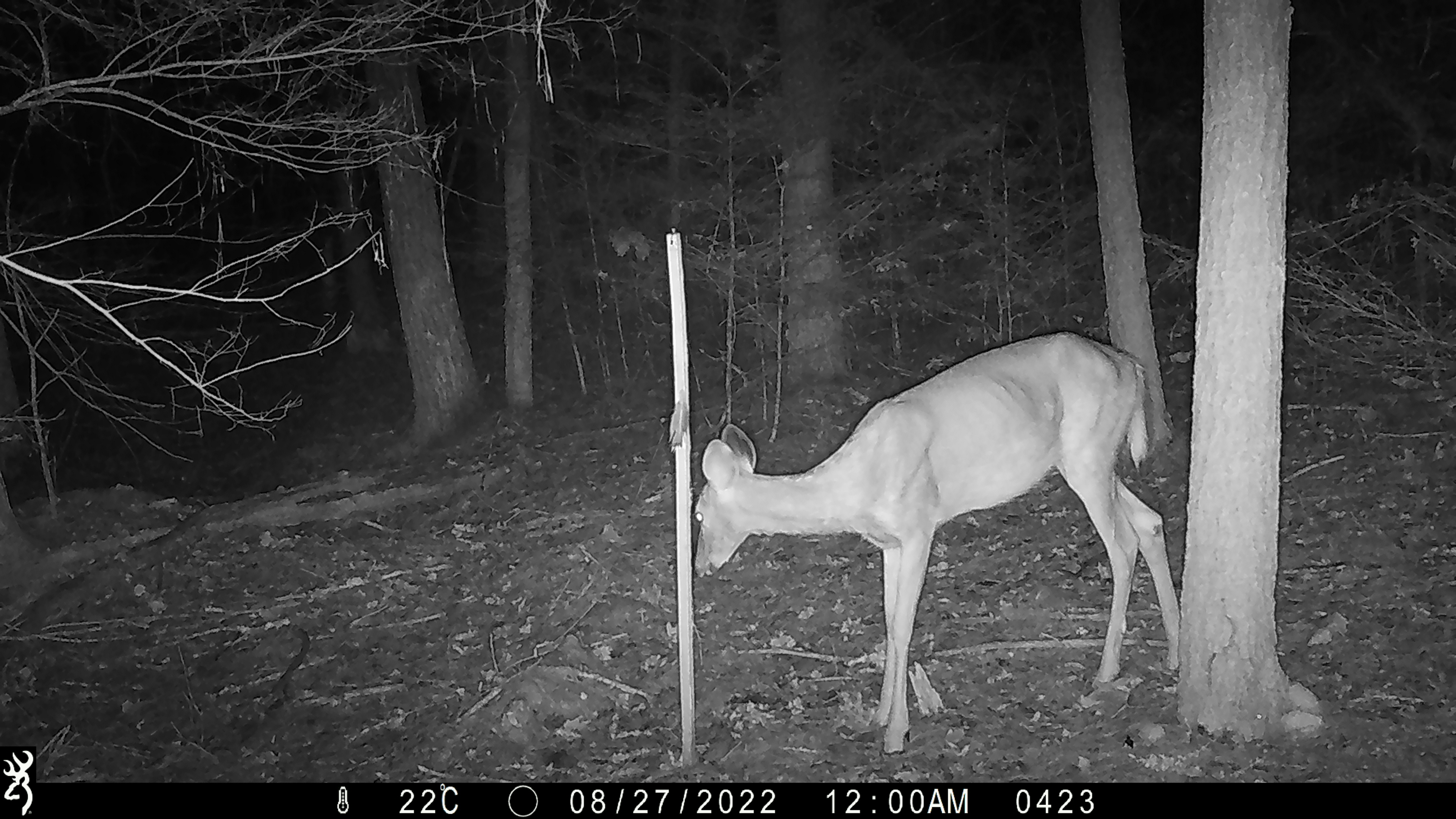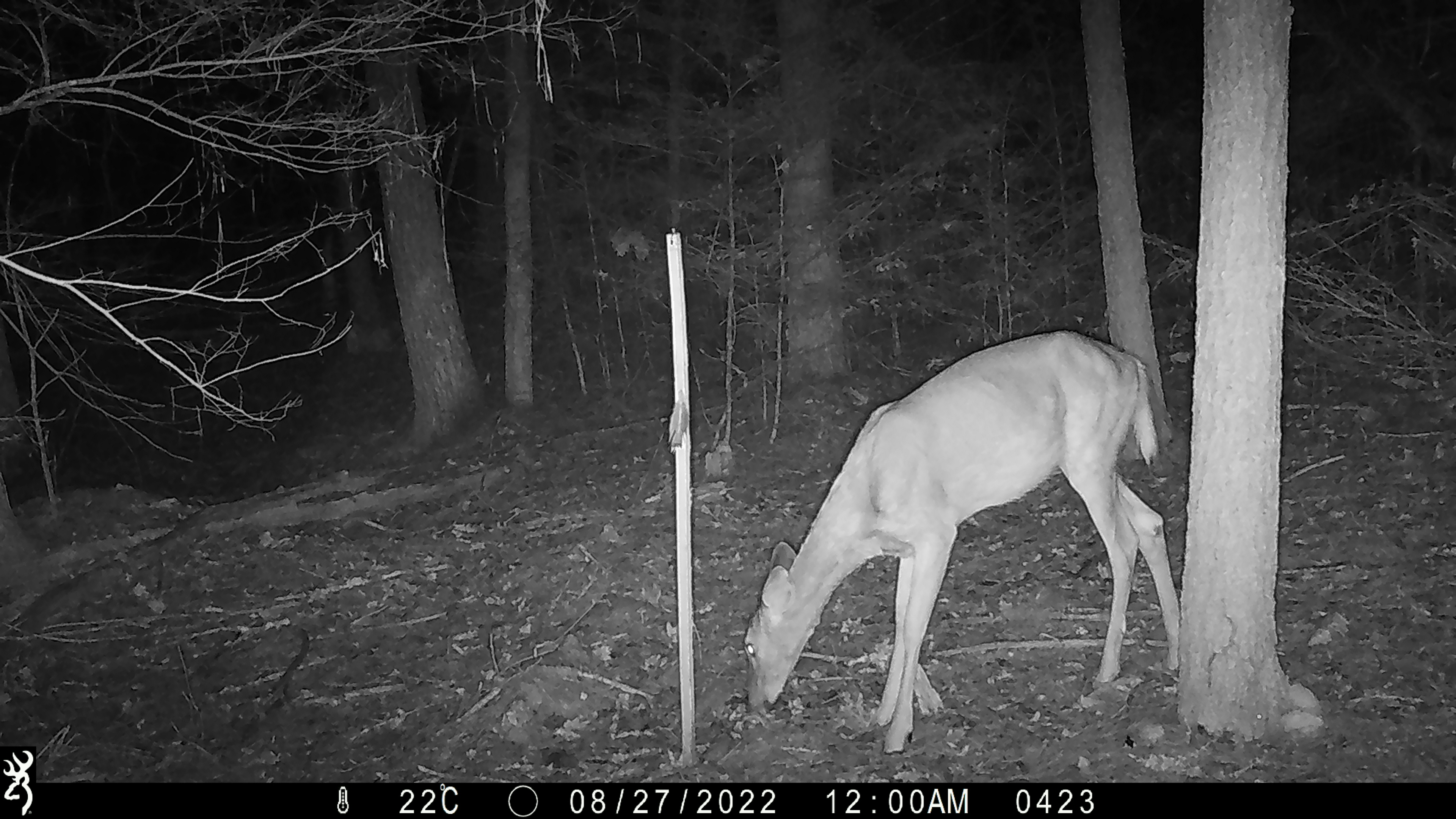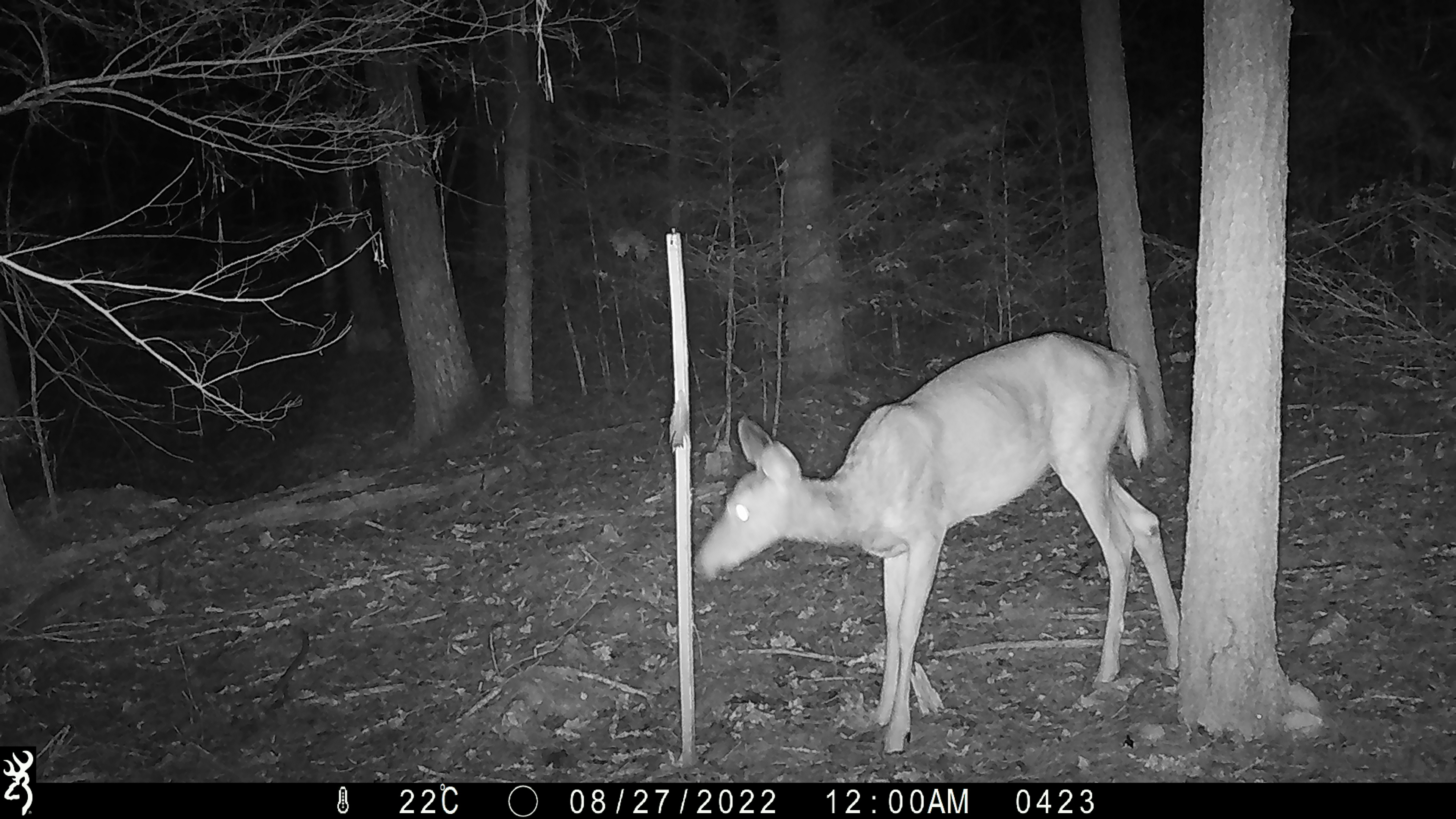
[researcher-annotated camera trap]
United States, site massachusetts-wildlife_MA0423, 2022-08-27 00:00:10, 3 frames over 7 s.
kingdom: Animalia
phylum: Chordata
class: Mammalia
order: Artiodactyla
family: Cervidae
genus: Odocoileus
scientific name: Odocoileus virginianus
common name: white-tailed deer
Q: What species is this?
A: White-tailed deer (Odocoileus virginianus).